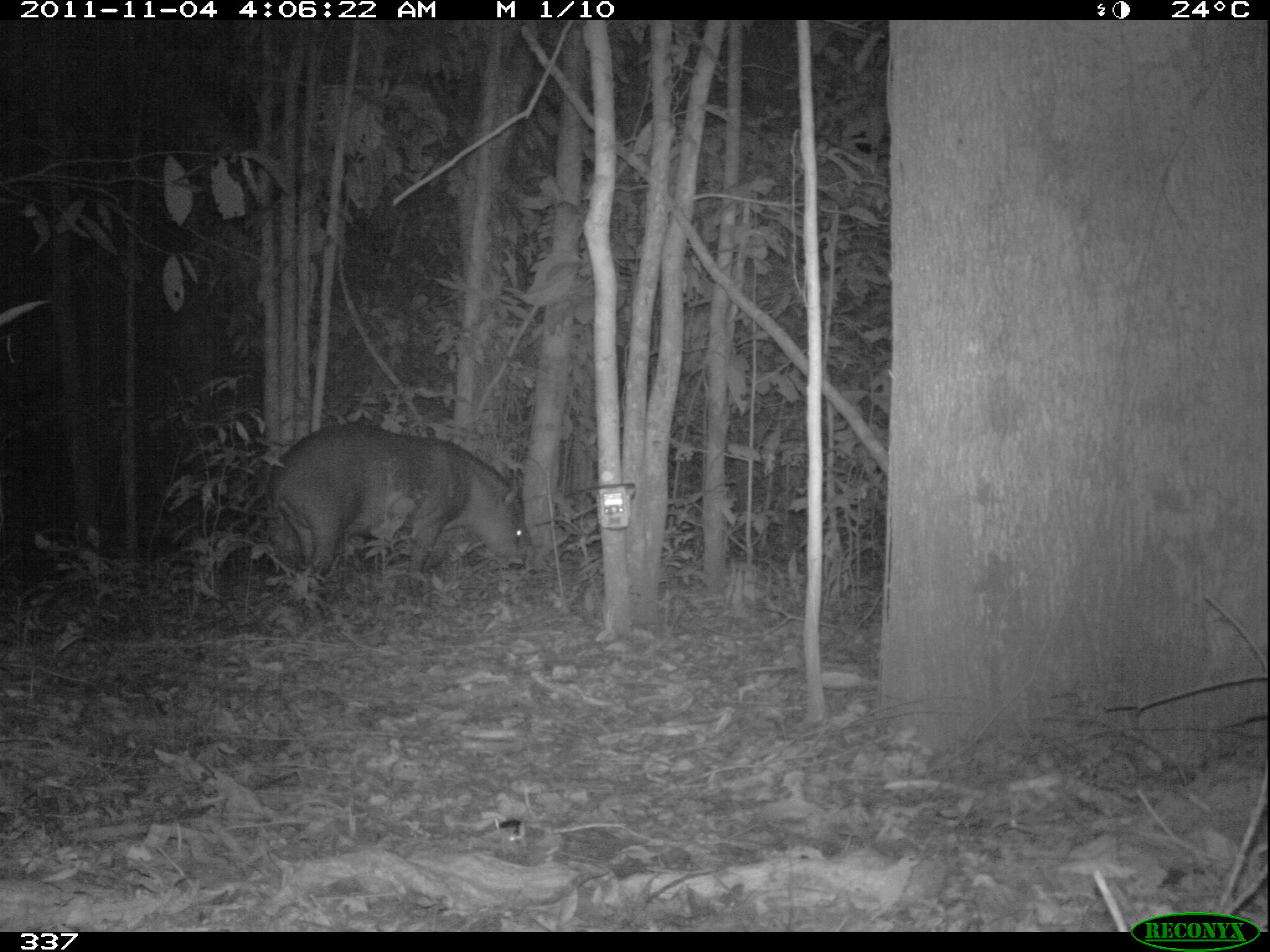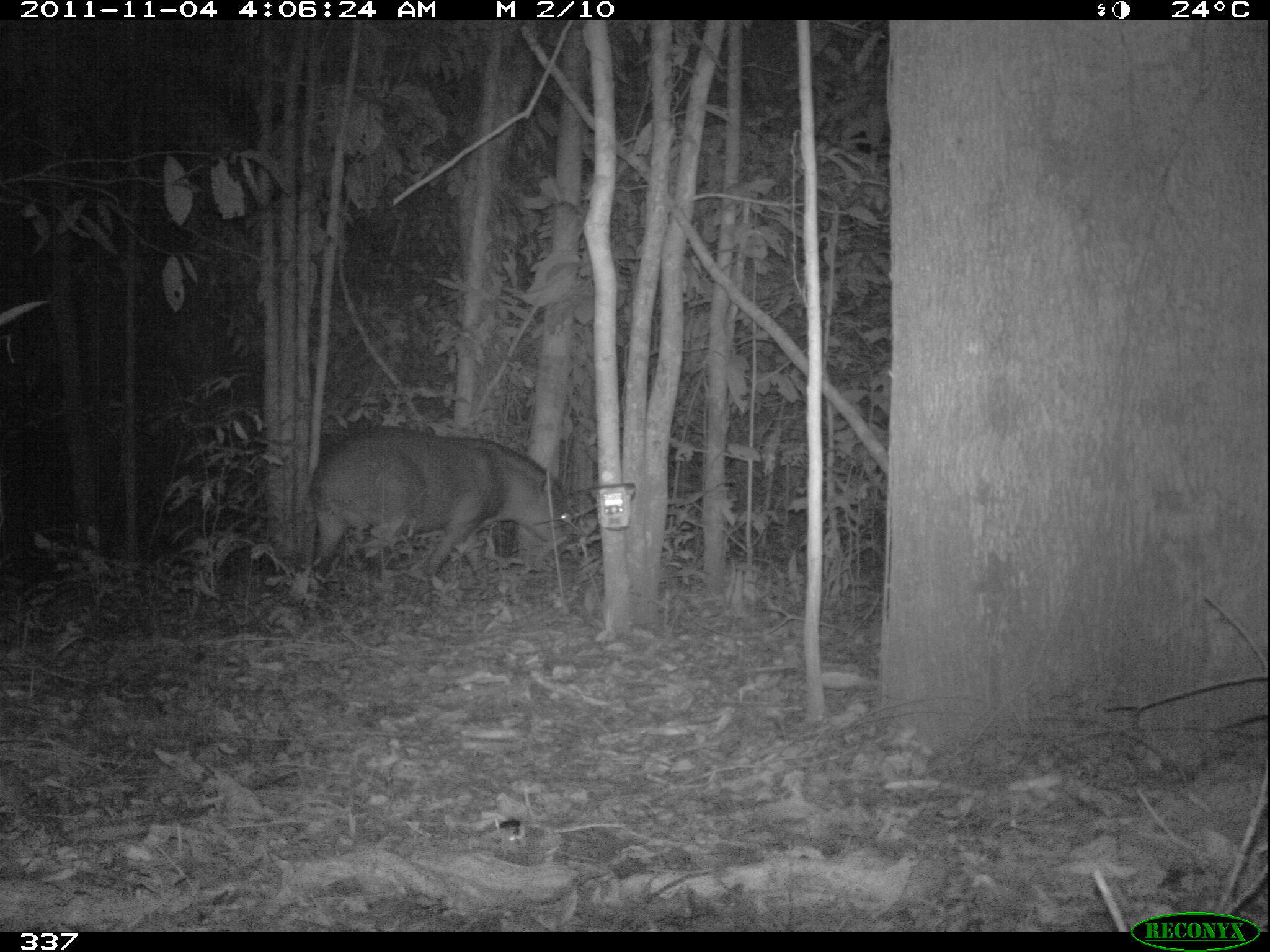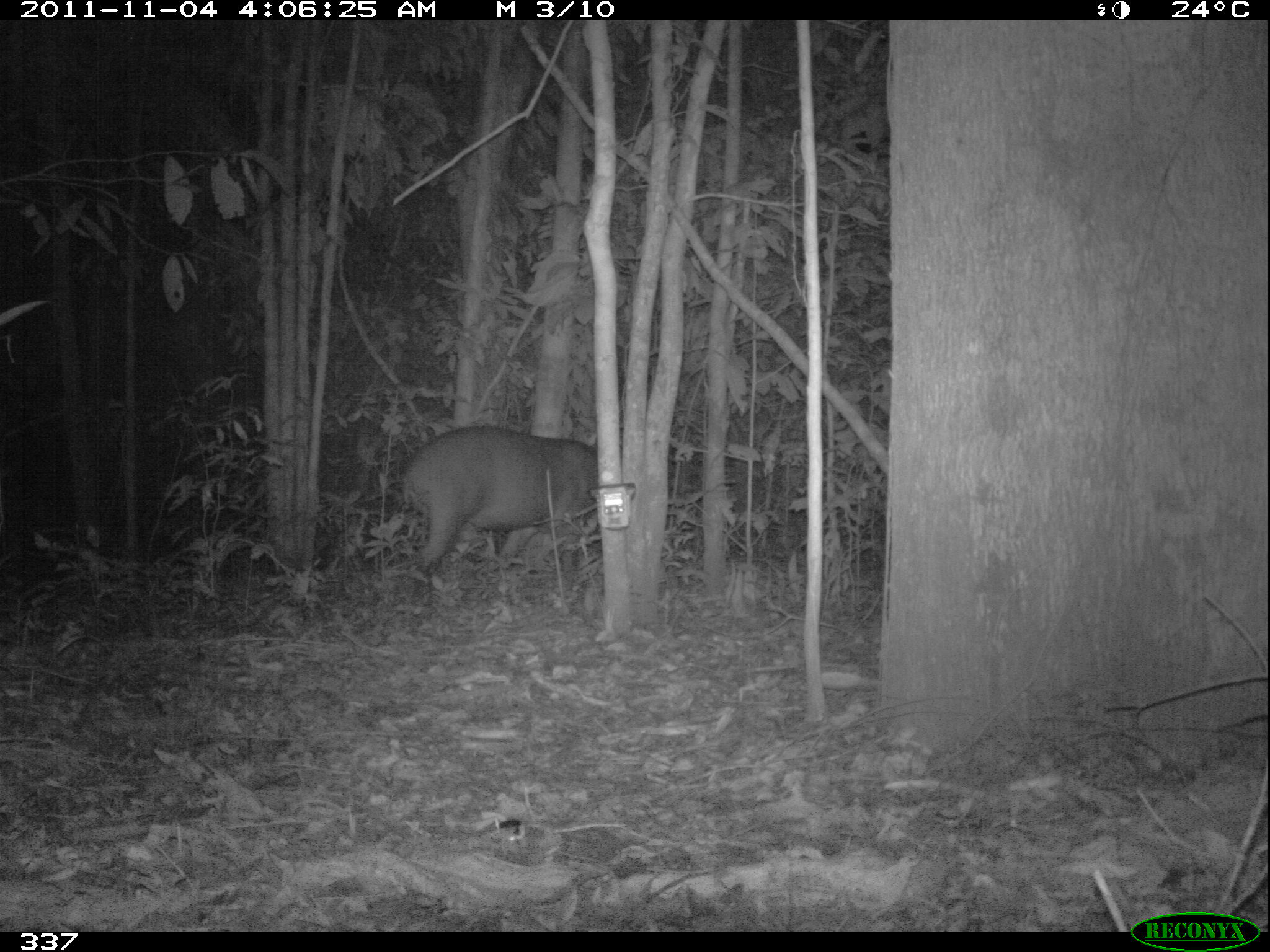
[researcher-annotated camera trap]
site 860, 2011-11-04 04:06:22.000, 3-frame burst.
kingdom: Animalia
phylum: Chordata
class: Mammalia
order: Perissodactyla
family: Tapiridae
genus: Tapirus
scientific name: Tapirus terrestris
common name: south american tapir